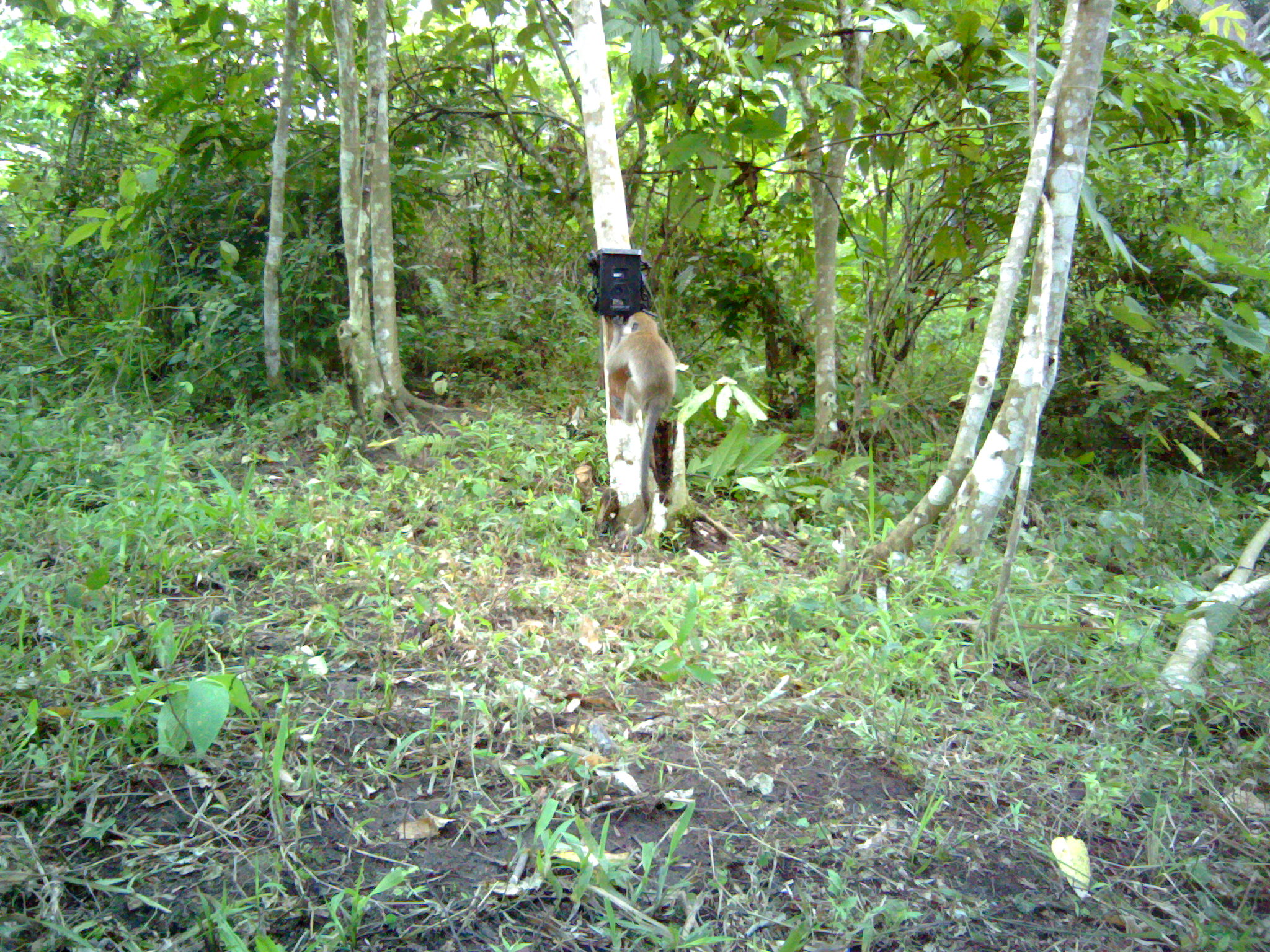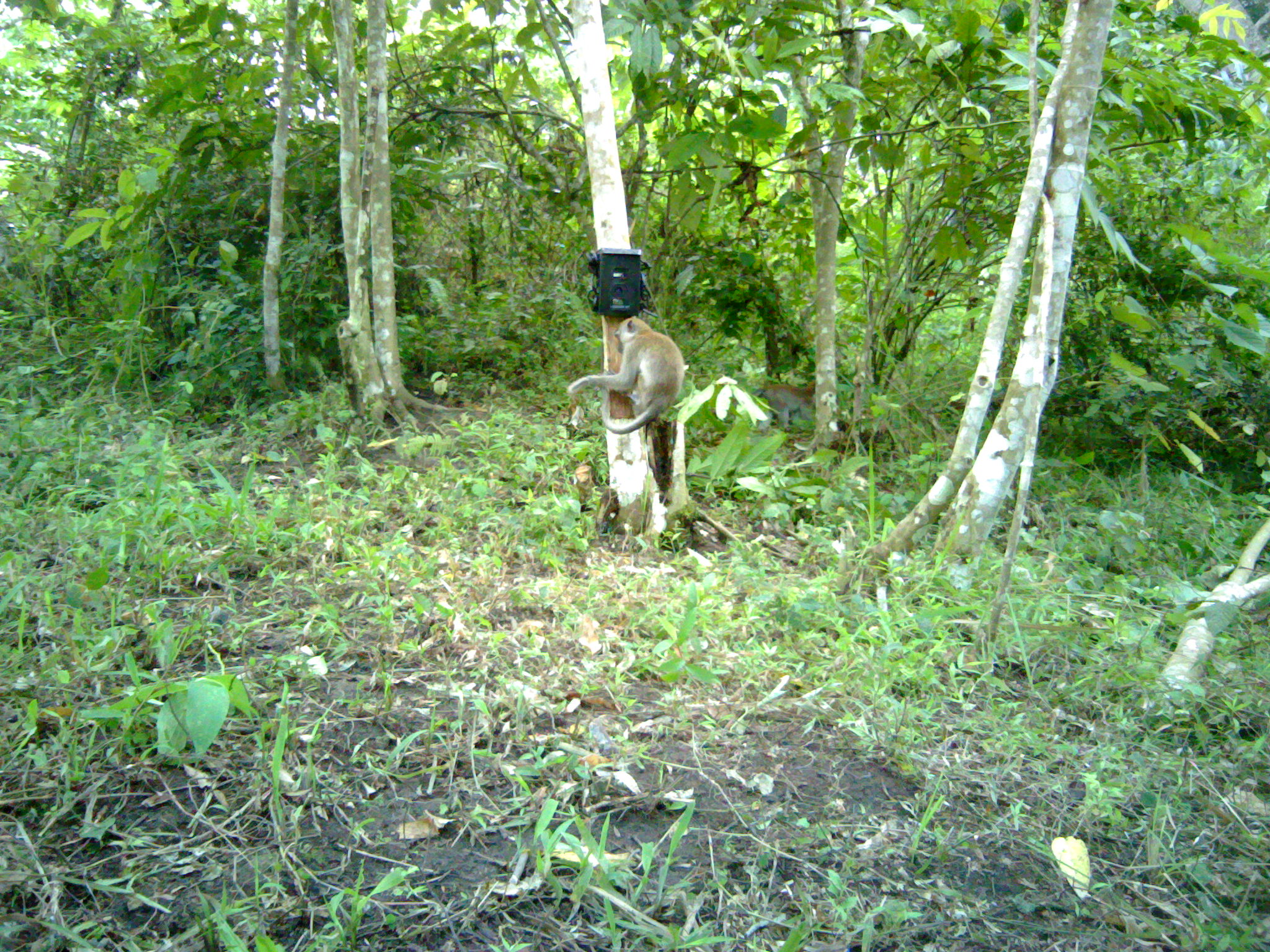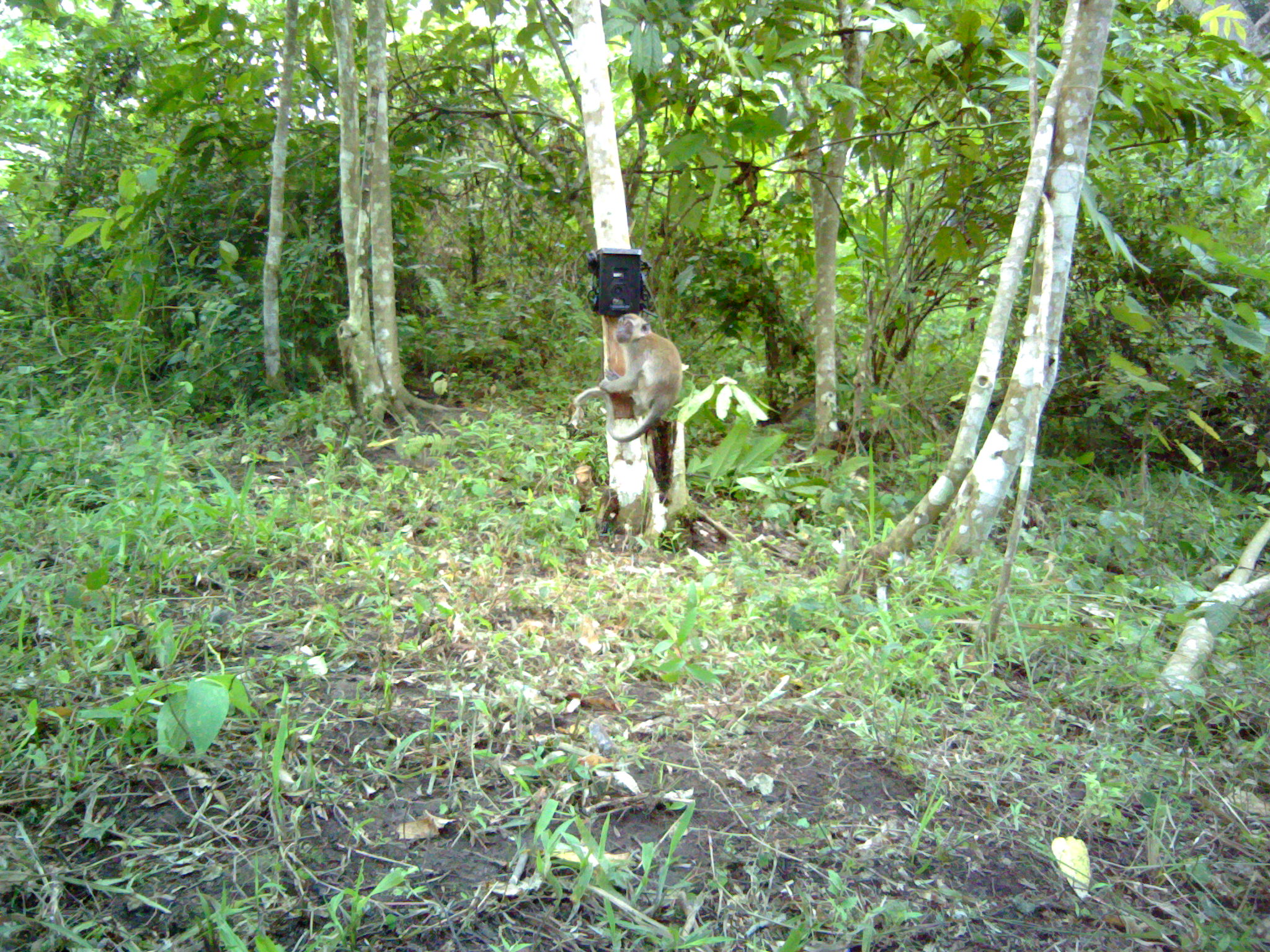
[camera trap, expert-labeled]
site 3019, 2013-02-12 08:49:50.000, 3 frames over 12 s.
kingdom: Animalia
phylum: Chordata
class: Mammalia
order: Primates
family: Cercopithecidae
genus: Macaca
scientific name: Macaca fascicularis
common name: crab-eating macaque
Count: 3.